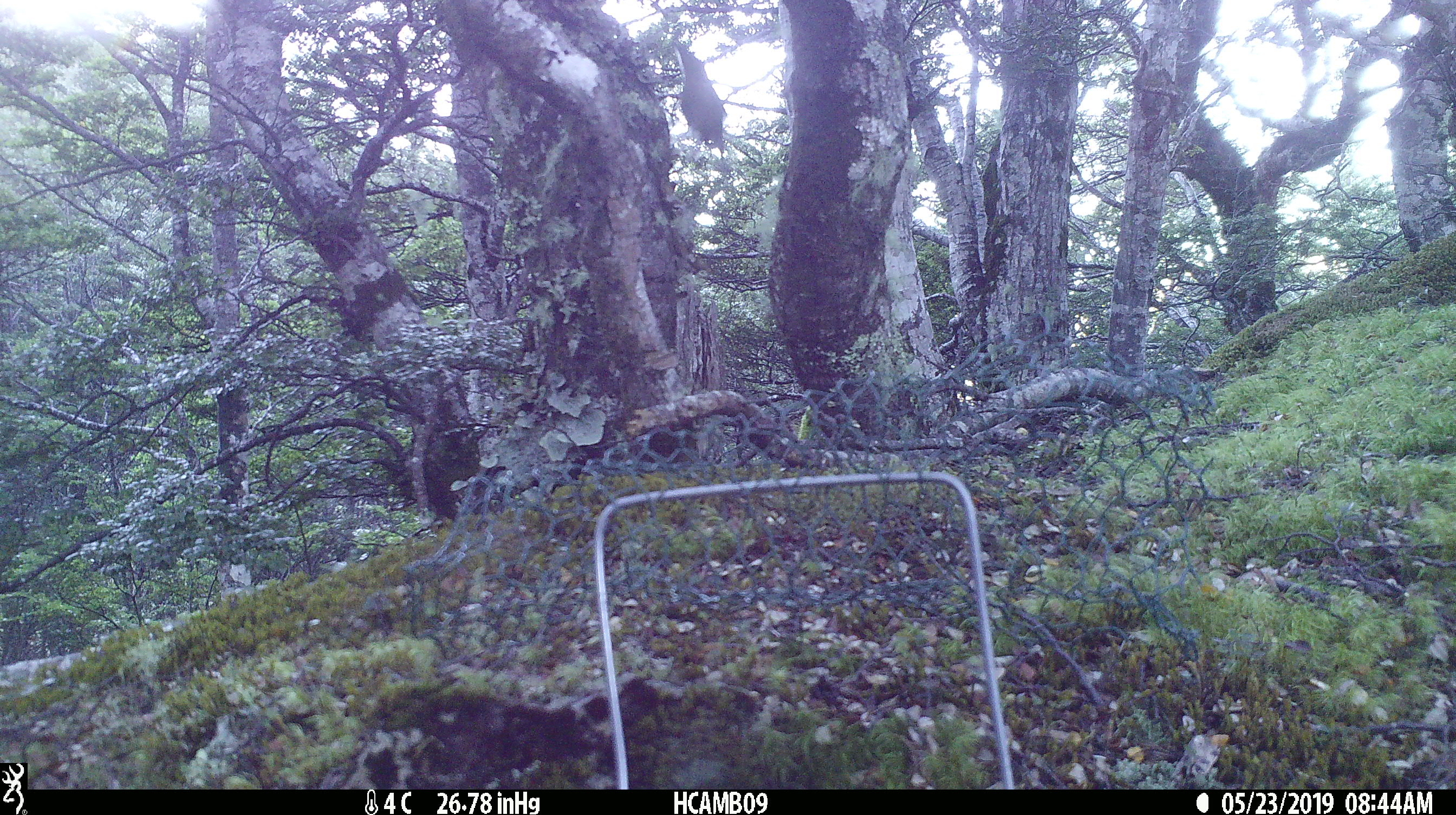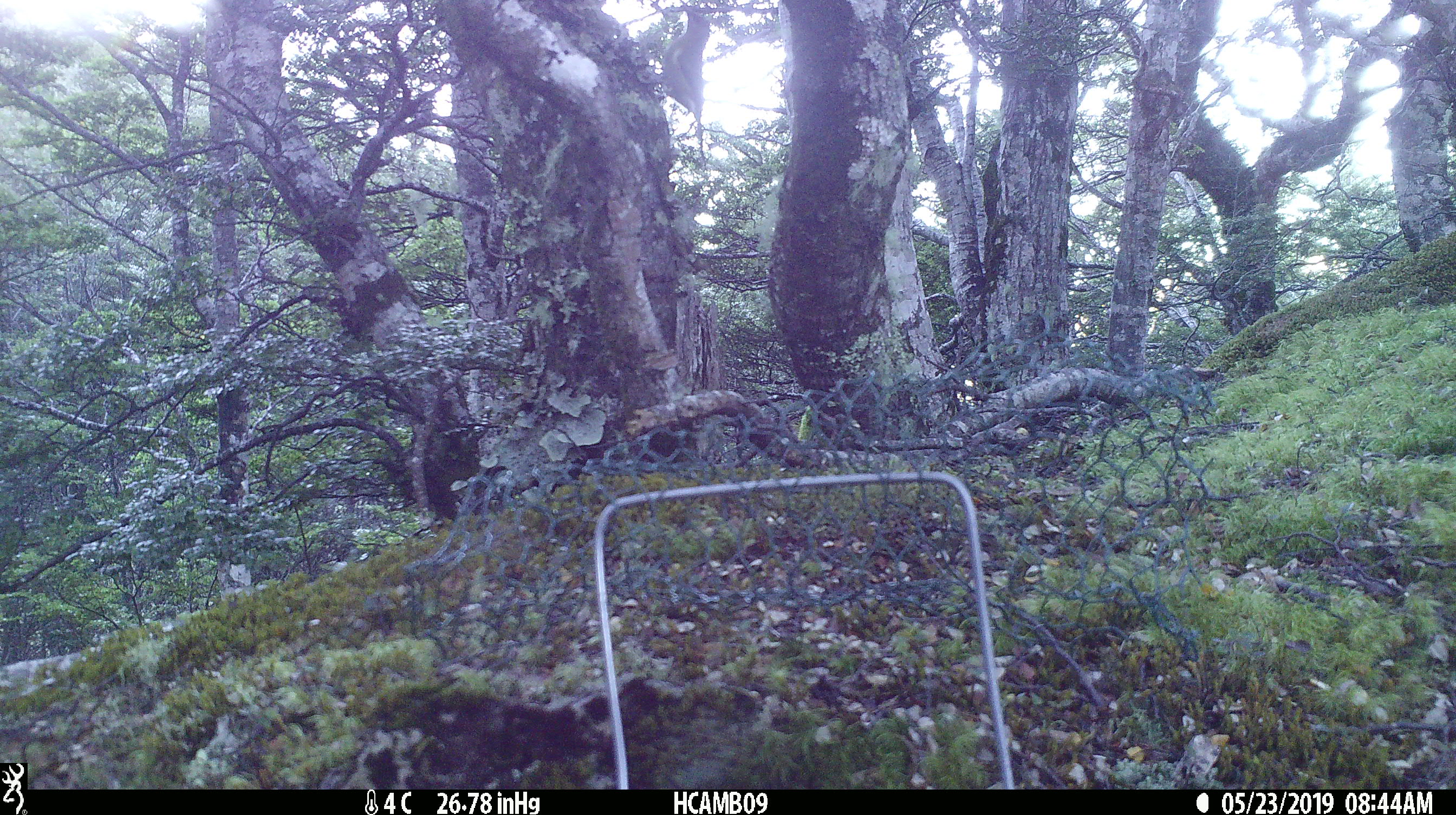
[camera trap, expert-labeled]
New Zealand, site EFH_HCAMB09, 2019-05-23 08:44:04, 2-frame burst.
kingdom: Animalia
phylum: Chordata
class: Aves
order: Passeriformes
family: Meliphagidae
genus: Anthornis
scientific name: Anthornis melanura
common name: new zealand bellbird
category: bellbird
Bellbird (new zealand bellbird) (Anthornis melanura).